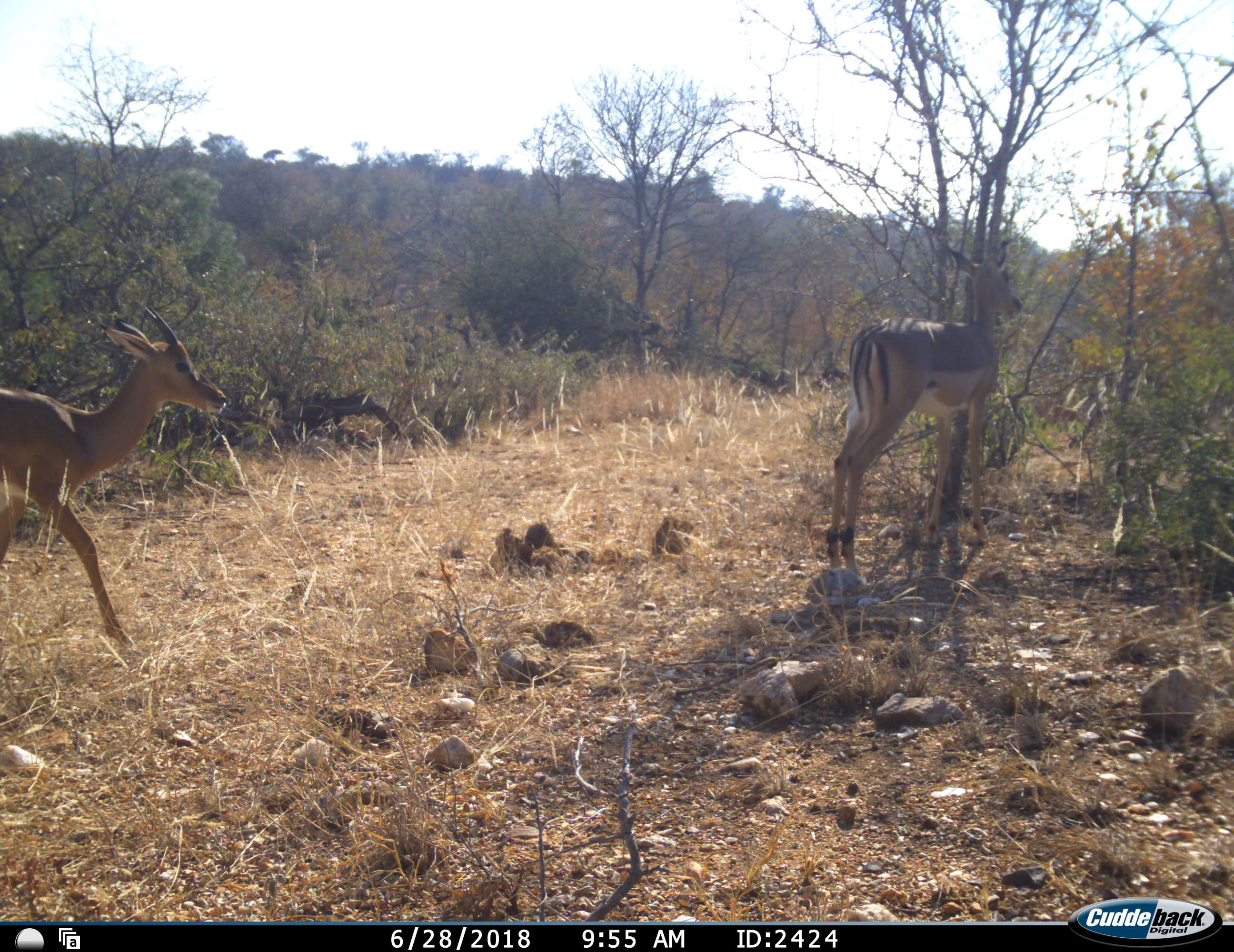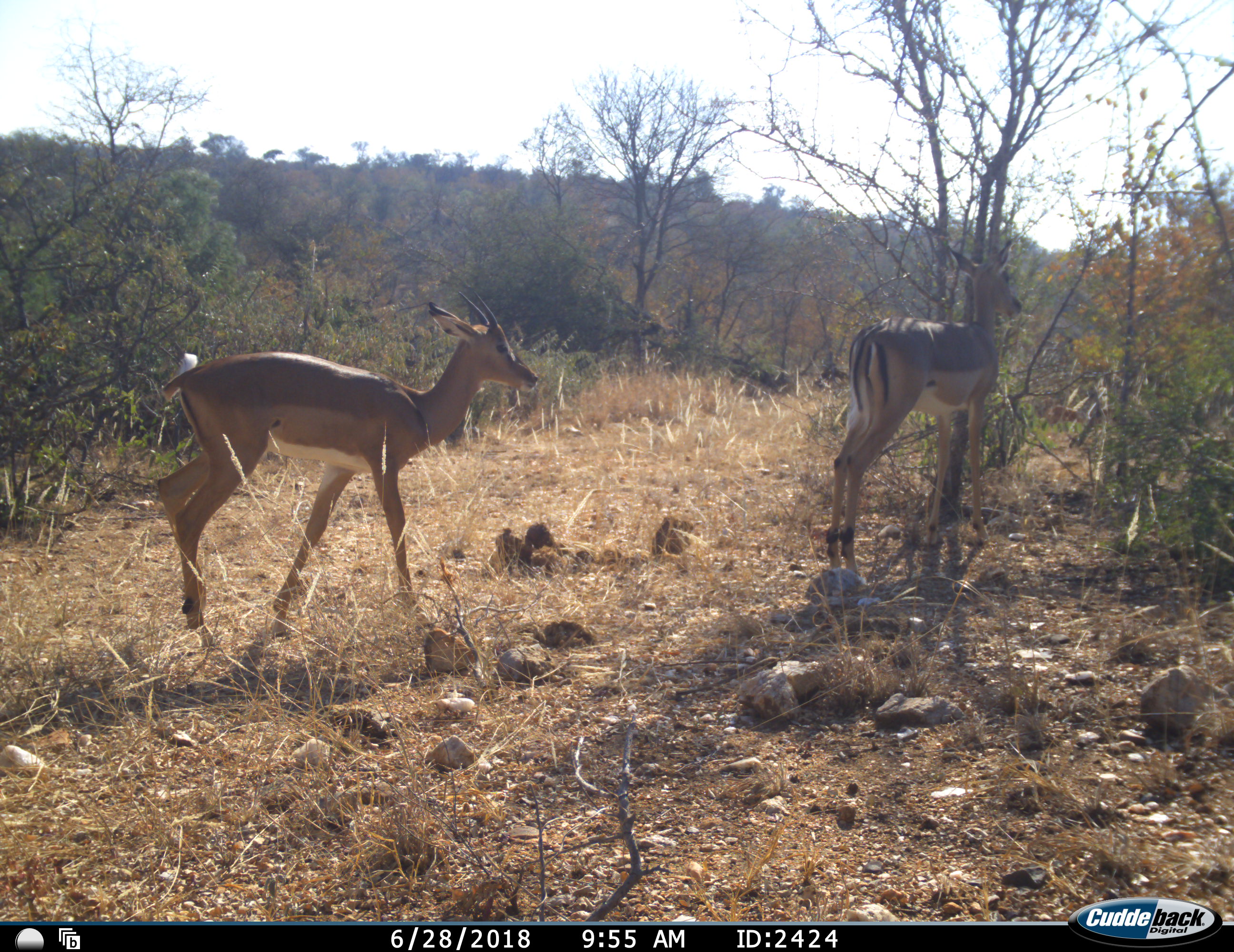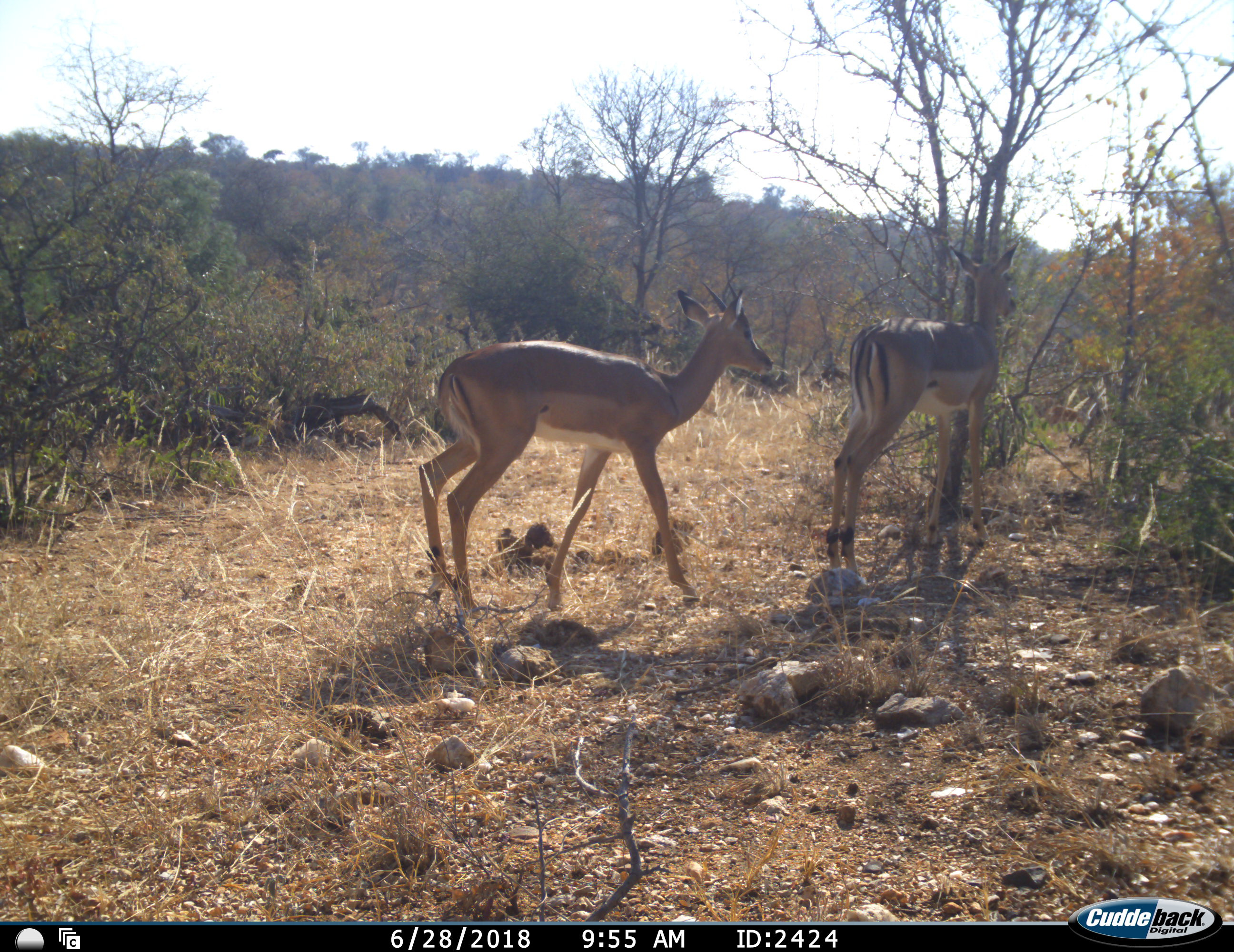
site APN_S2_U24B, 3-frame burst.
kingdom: Animalia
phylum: Chordata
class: Mammalia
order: Artiodactyla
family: Bovidae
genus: Aepyceros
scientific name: Aepyceros melampus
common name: impala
Impala (Aepyceros melampus), count 2. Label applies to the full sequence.